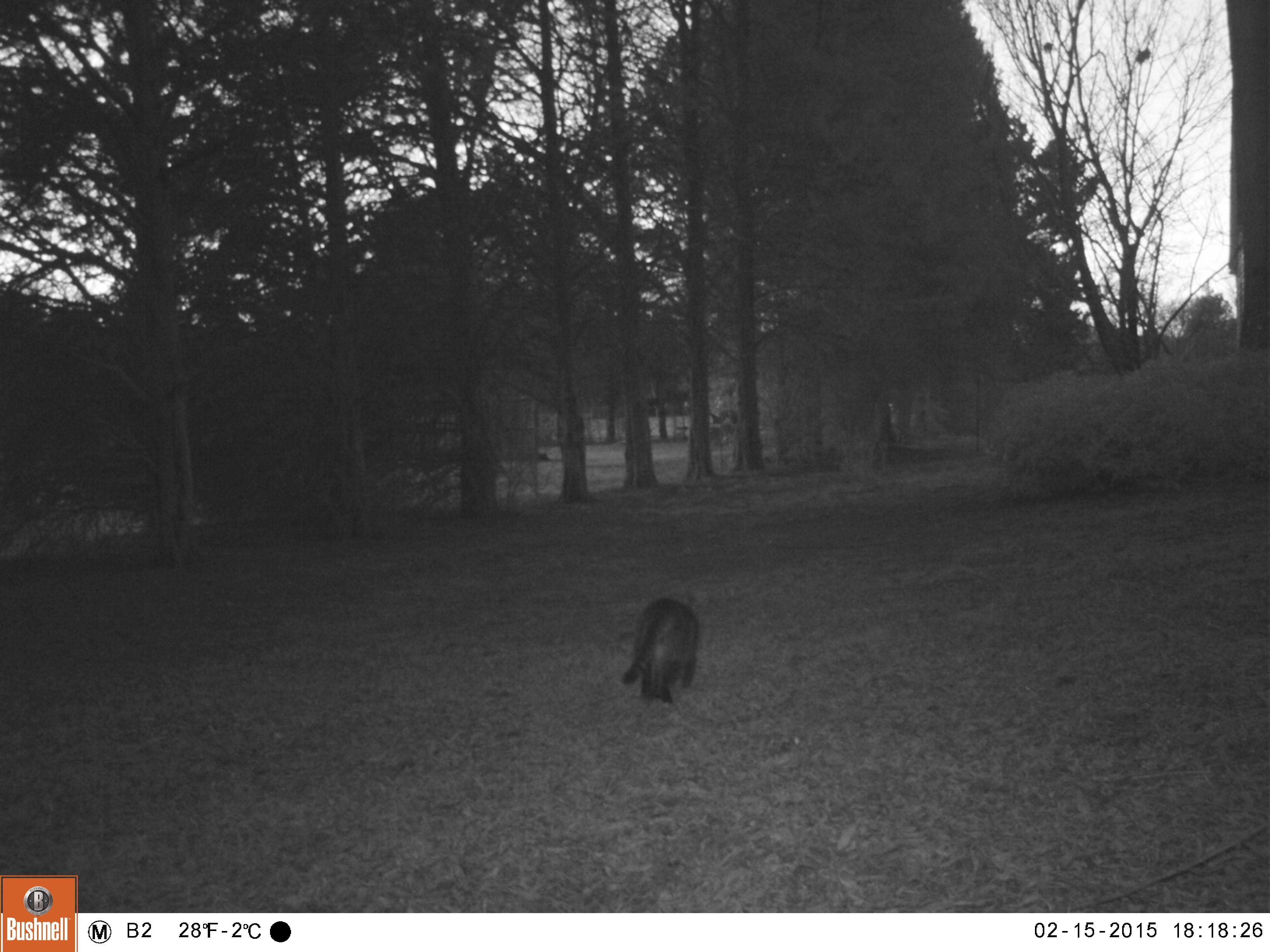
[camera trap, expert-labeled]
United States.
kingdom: Animalia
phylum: Chordata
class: Mammalia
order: Carnivora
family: Felidae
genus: Felis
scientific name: Felis catus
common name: domestic cat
Domestic Cat (Felis catus).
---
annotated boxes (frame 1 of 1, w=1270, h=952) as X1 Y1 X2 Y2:
Domestic Cat: 612 591 704 712